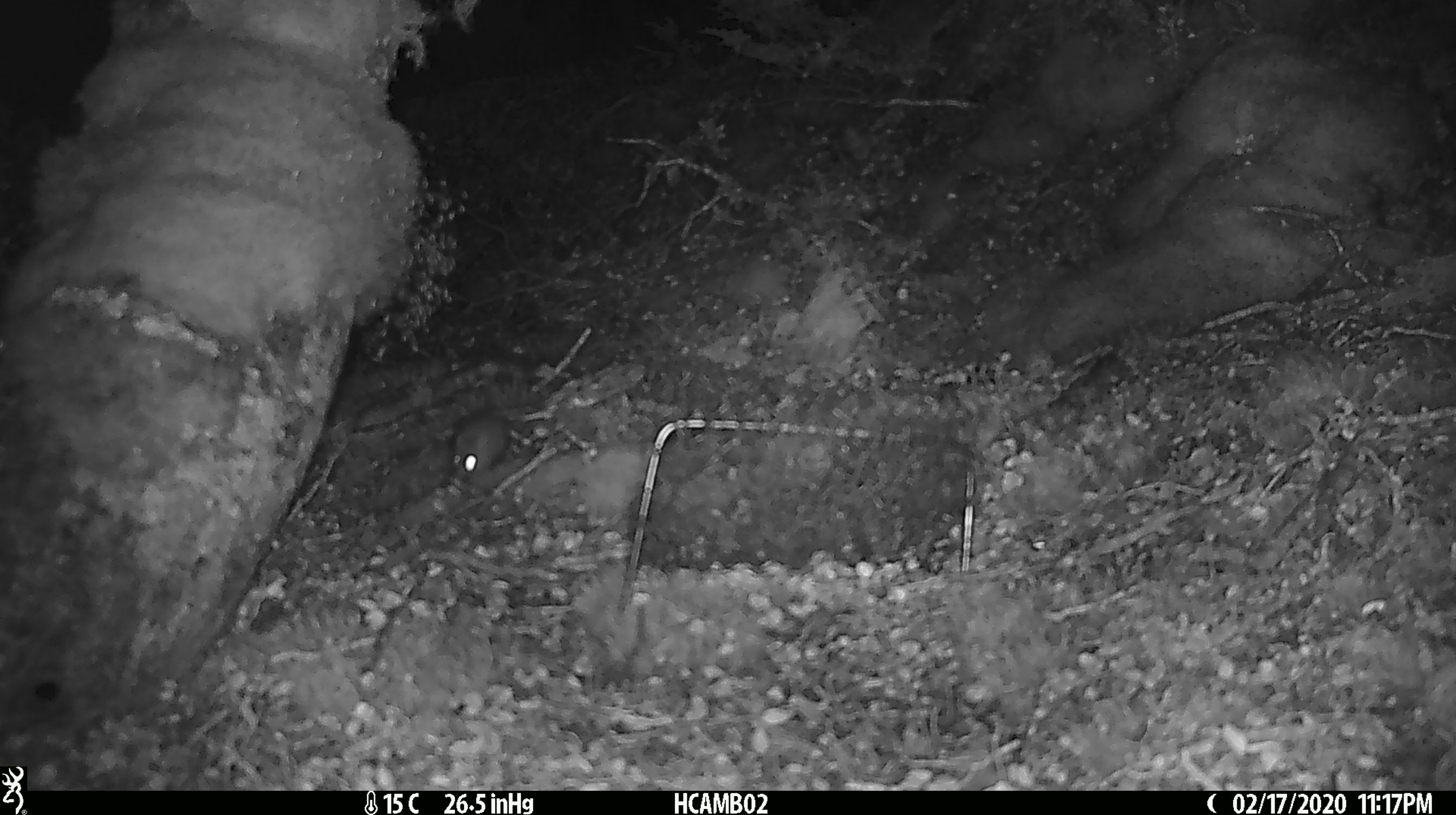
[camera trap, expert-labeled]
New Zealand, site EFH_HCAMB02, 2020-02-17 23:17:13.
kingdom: Animalia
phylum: Chordata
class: Mammalia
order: Rodentia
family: Muridae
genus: Mus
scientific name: Mus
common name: mouse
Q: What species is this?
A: Mouse (Mus).